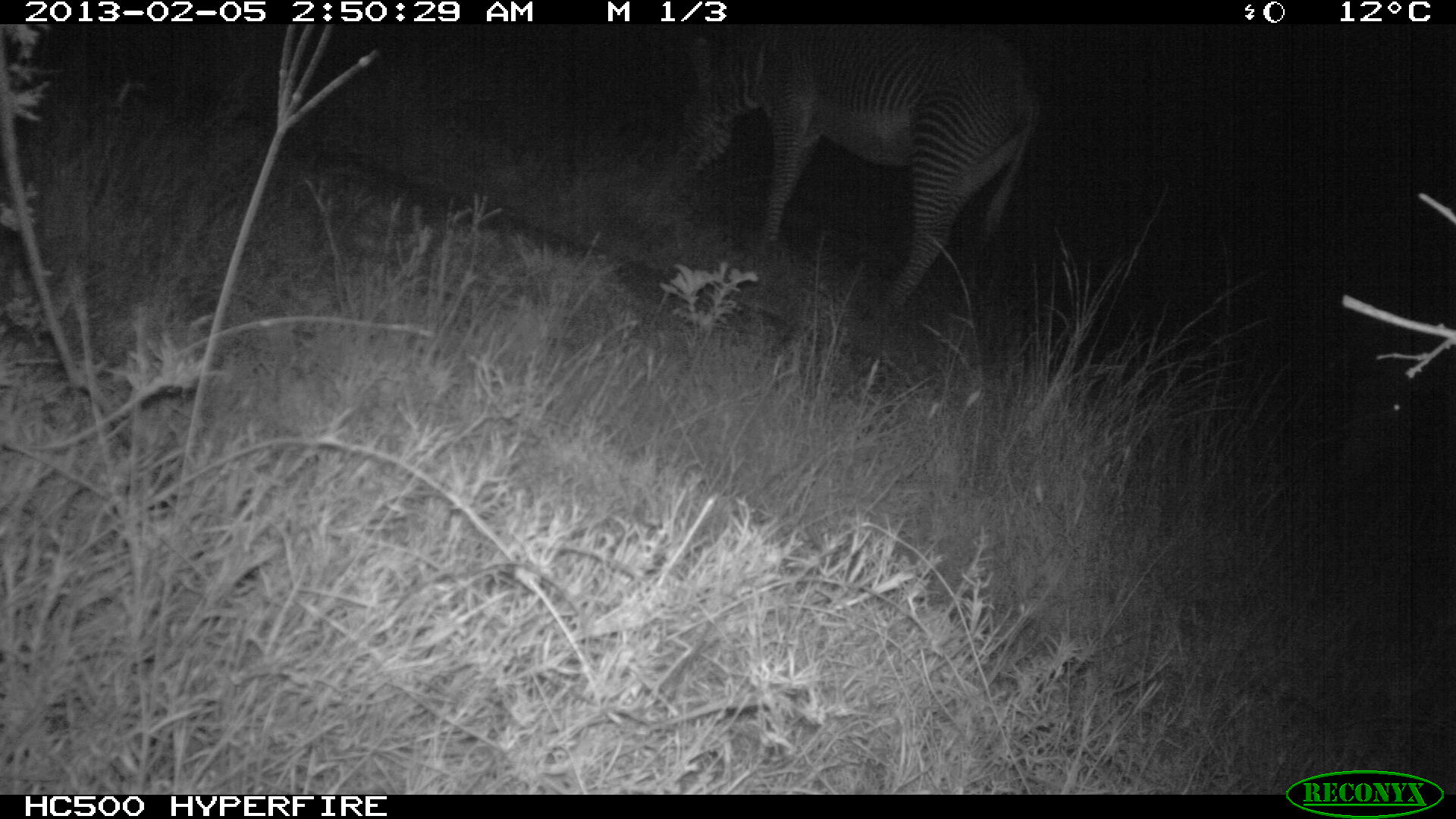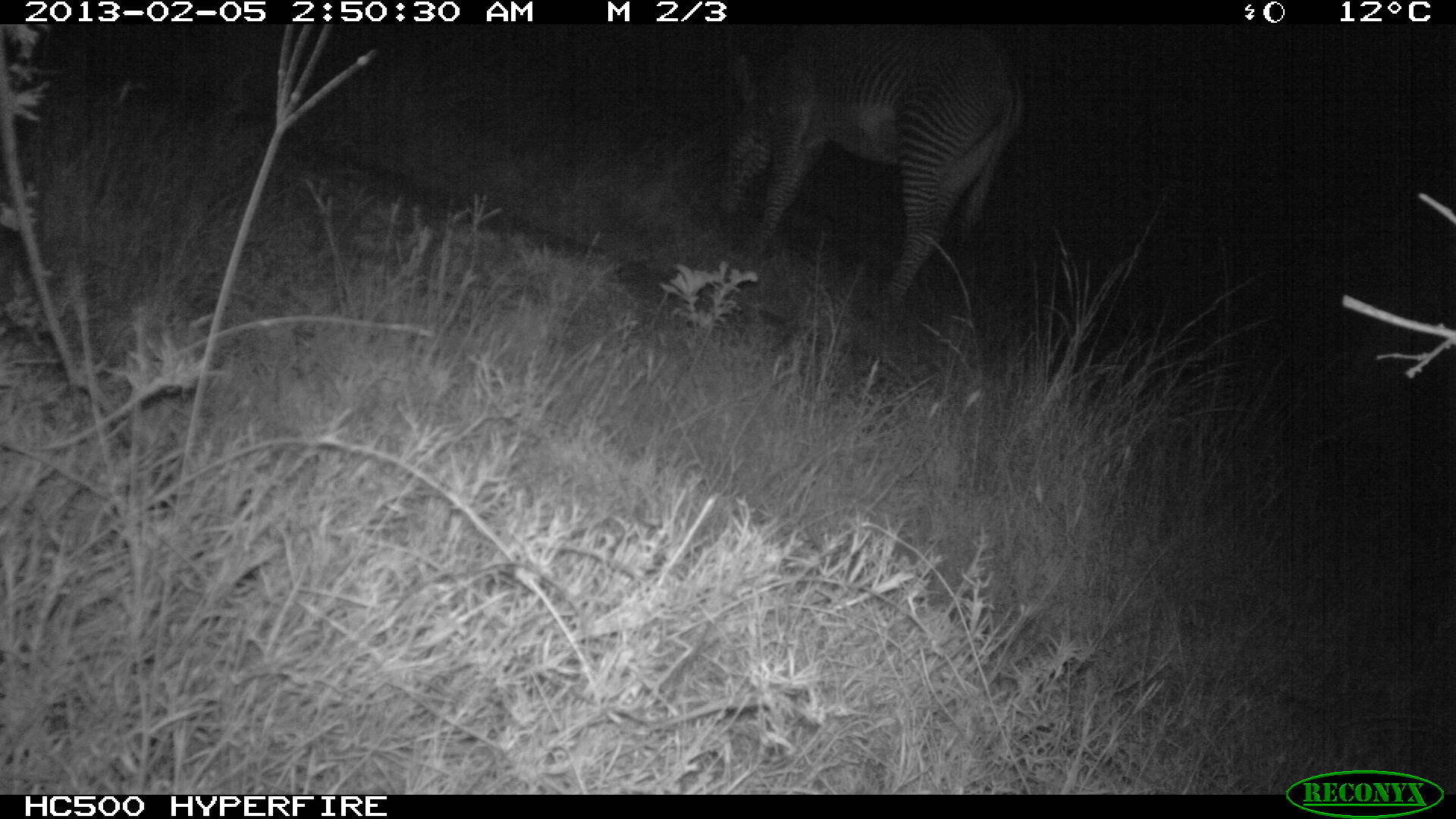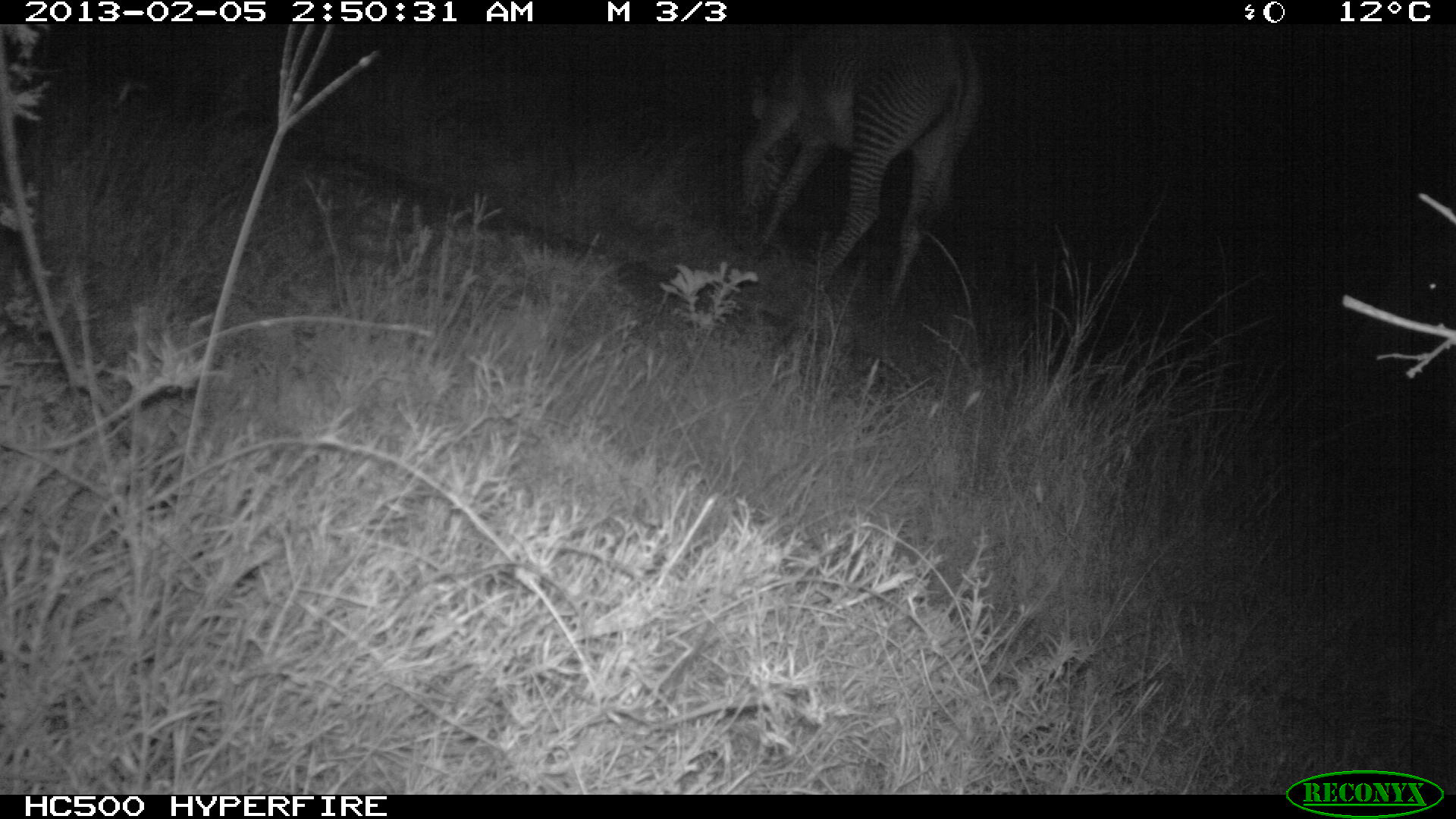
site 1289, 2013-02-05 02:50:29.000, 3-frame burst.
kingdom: Animalia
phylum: Chordata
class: Mammalia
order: Perissodactyla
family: Equidae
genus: Equus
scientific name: Equus grevyi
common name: grévy's zebra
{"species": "Equus grevyi (grévy's zebra)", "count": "2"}